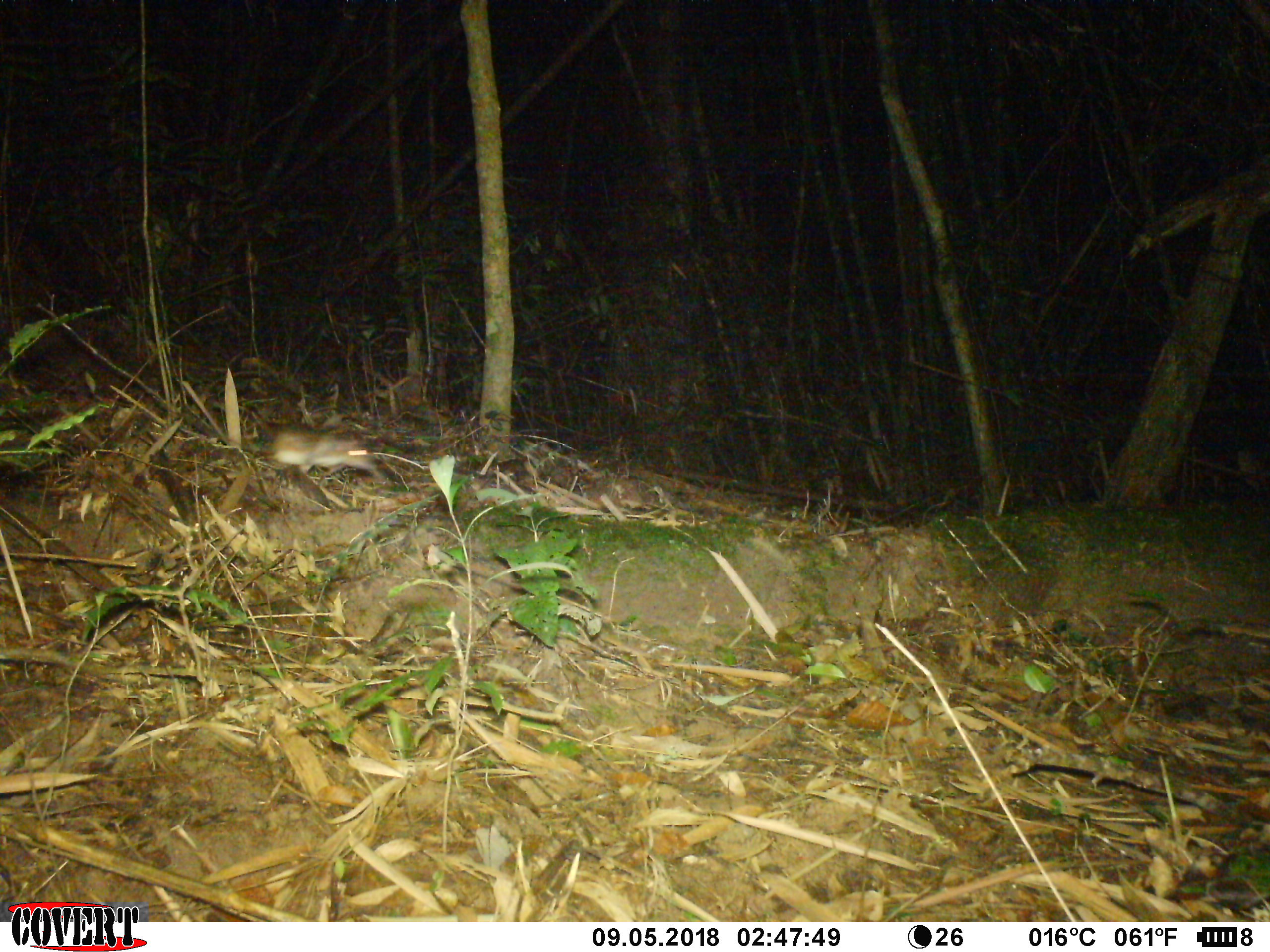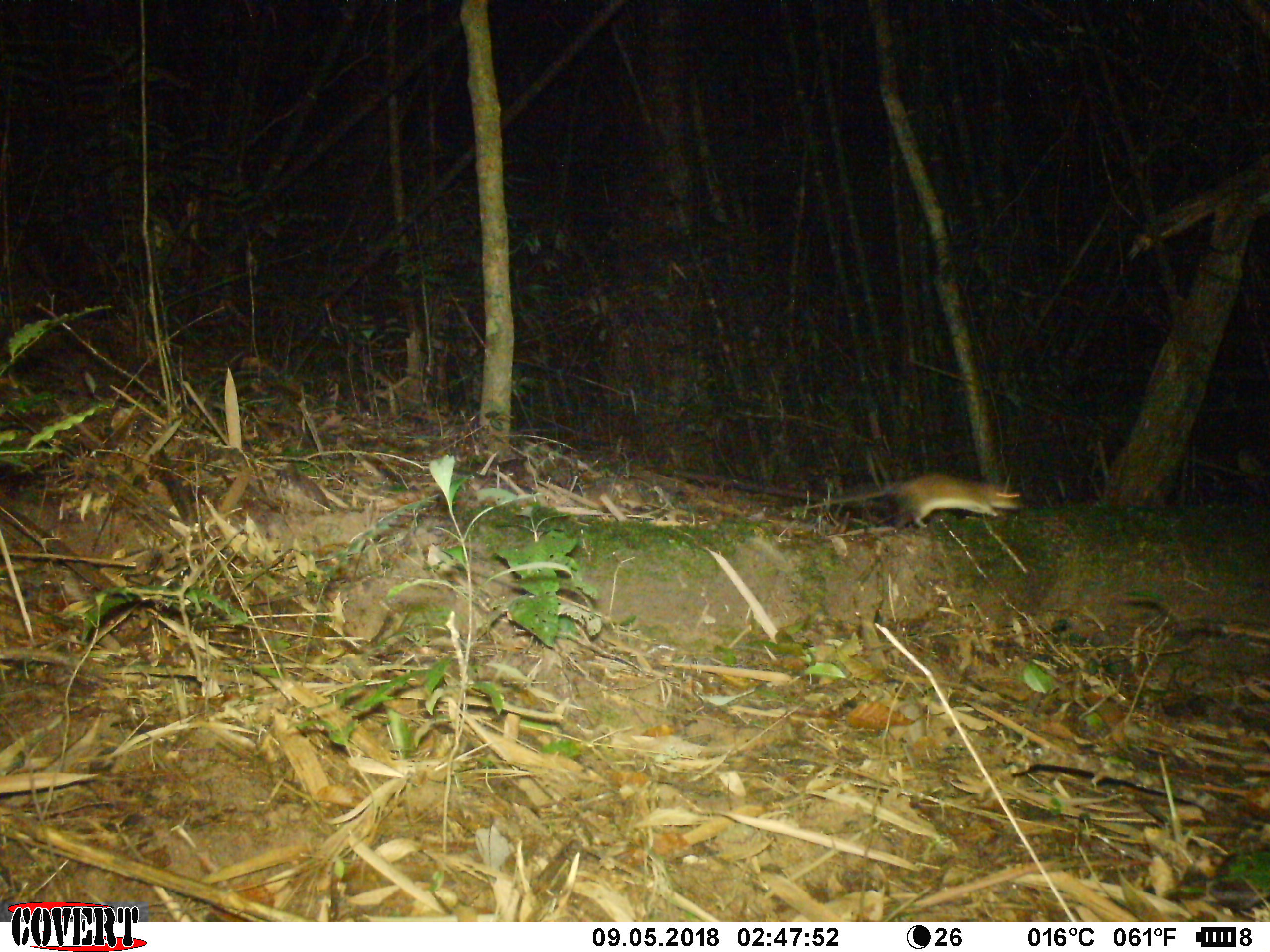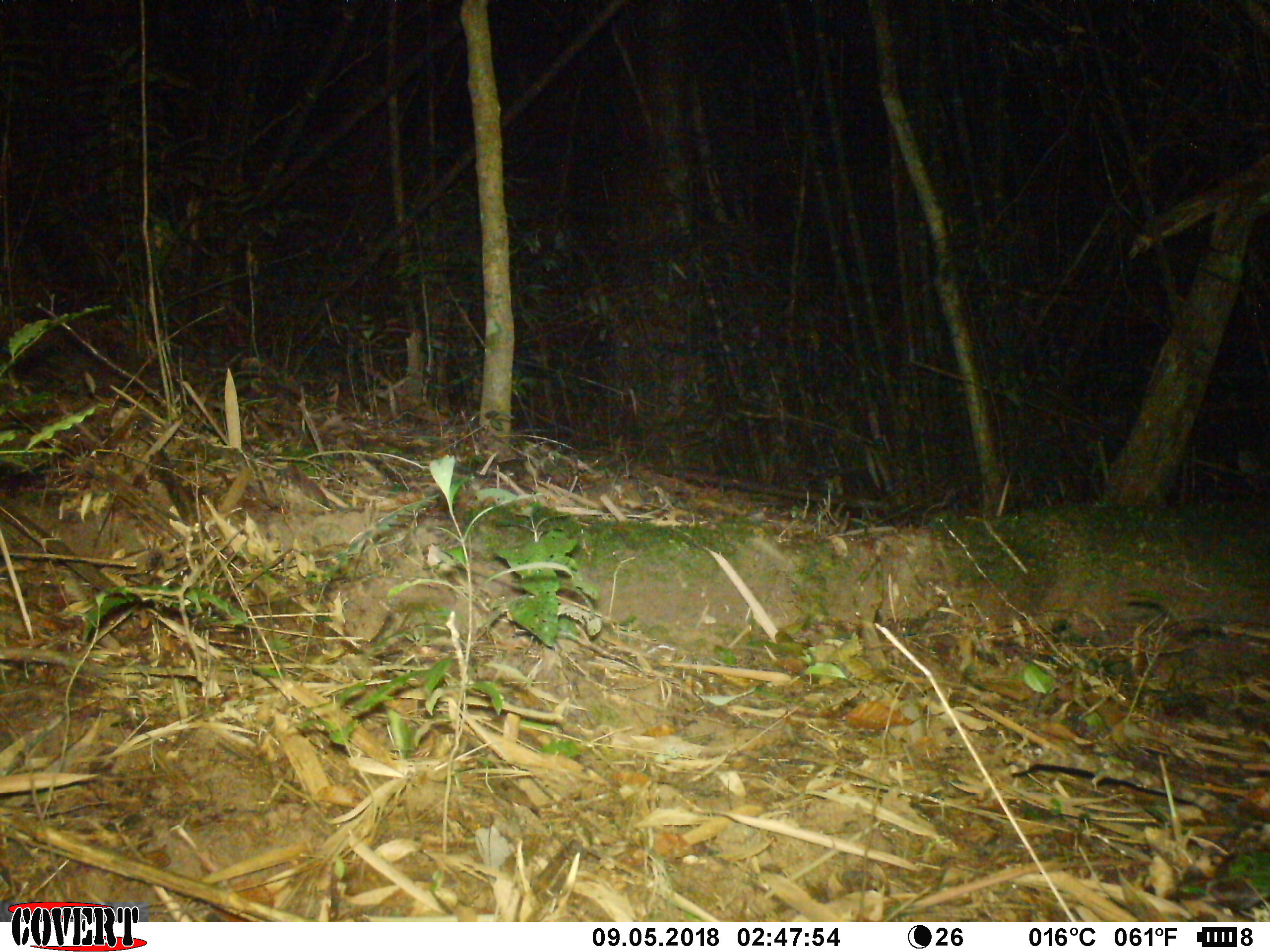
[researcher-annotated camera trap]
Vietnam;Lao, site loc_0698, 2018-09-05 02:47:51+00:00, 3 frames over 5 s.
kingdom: Animalia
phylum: Chordata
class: Aves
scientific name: Aves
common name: bird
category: unidentified bird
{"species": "unidentified bird (bird) (Aves)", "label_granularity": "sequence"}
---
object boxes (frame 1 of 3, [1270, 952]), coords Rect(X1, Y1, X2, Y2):
unidentified bird: Rect(271, 425, 377, 474)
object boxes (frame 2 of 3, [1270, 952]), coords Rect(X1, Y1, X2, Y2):
unidentified bird: Rect(805, 471, 1023, 529)